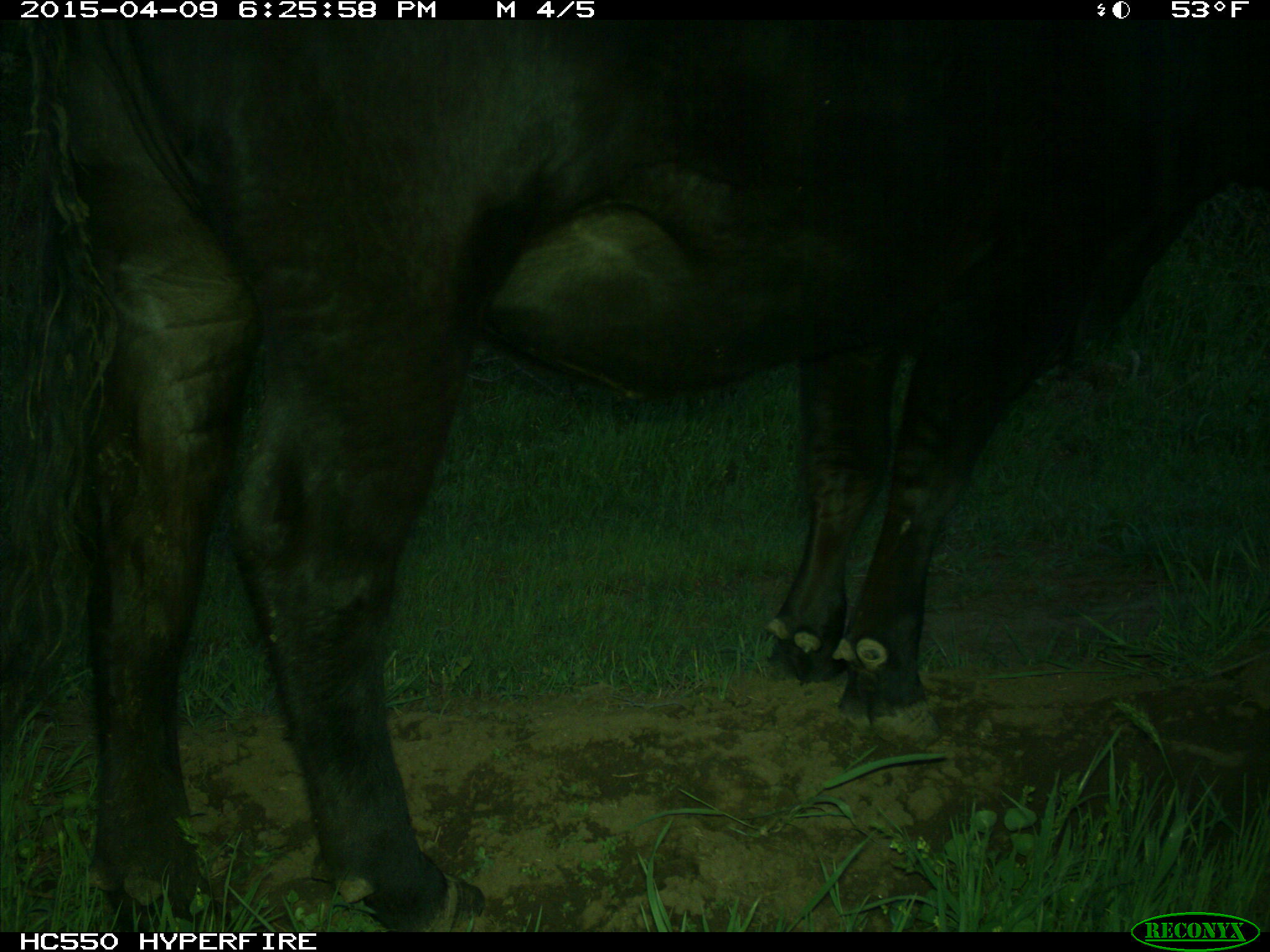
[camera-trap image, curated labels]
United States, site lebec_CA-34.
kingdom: Animalia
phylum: Chordata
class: Mammalia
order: Artiodactyla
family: Bovidae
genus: Bos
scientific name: Bos taurus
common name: domestic cow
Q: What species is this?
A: Bos taurus (domestic cow).